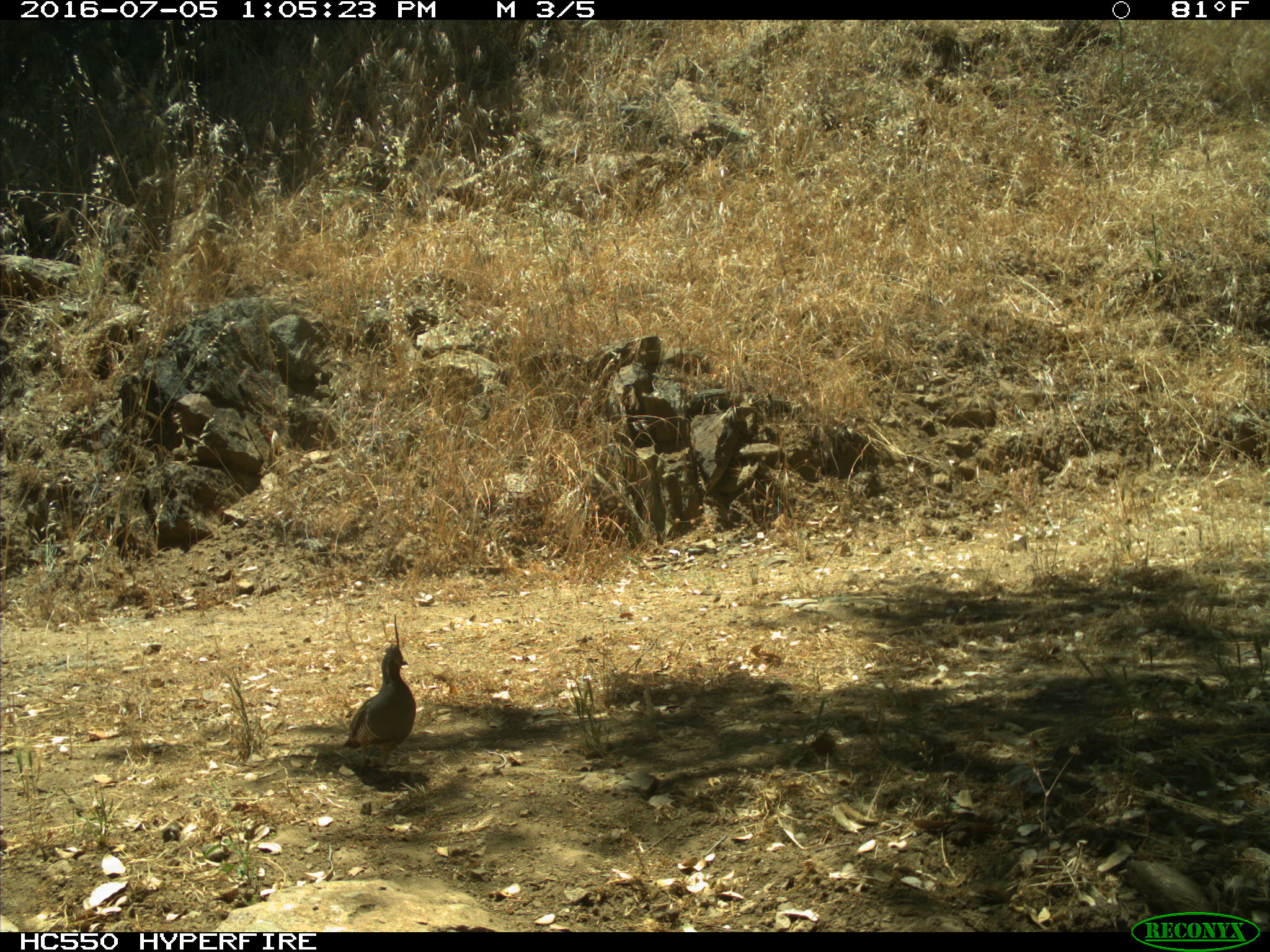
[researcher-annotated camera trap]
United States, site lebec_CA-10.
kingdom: Animalia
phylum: Chordata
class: Aves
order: Galliformes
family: Odontophoridae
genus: Callipepla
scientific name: Callipepla californica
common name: california quail